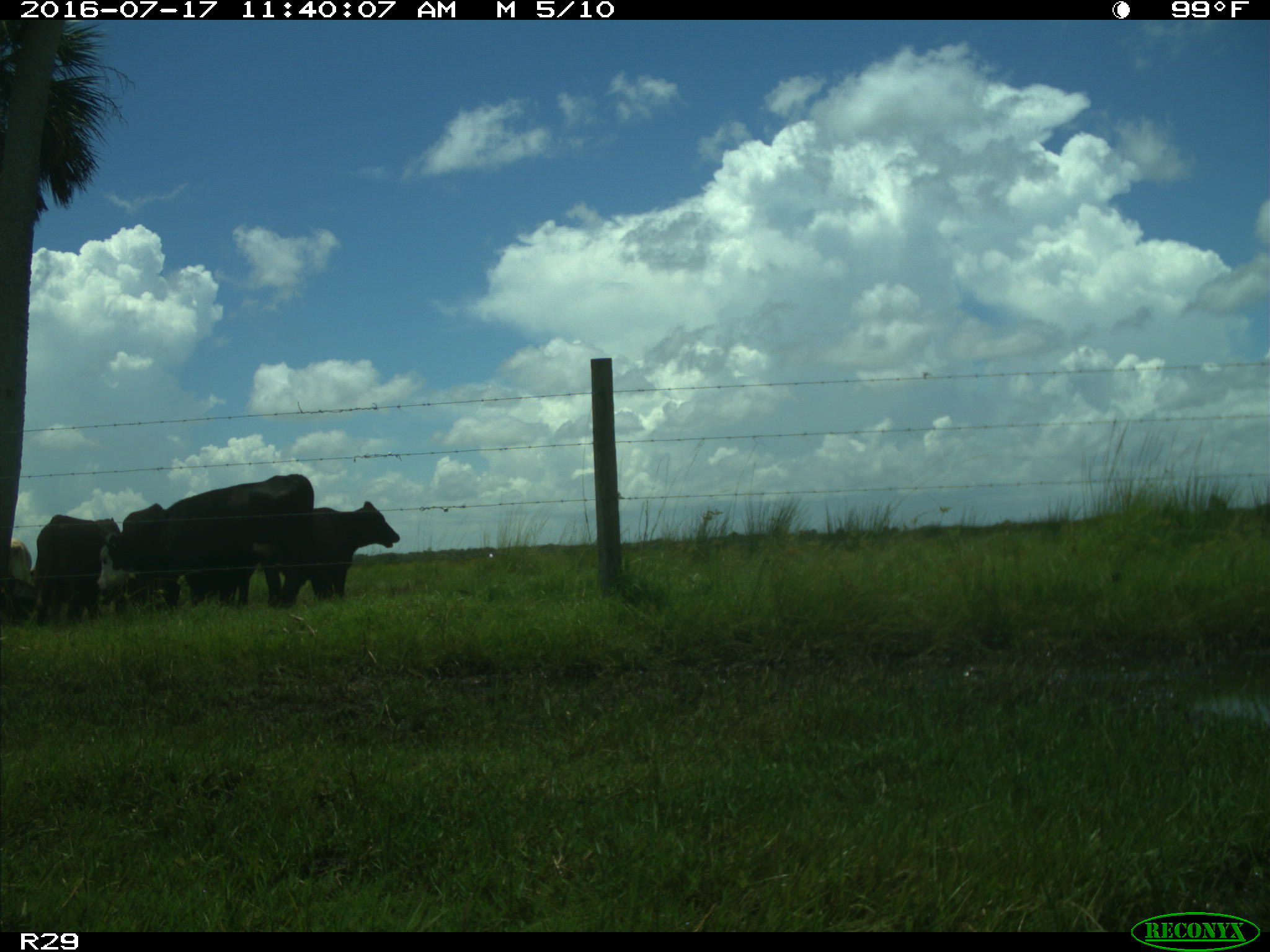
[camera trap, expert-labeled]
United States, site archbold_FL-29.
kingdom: Animalia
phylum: Chordata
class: Mammalia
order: Artiodactyla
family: Bovidae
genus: Bos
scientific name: Bos taurus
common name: domestic cow